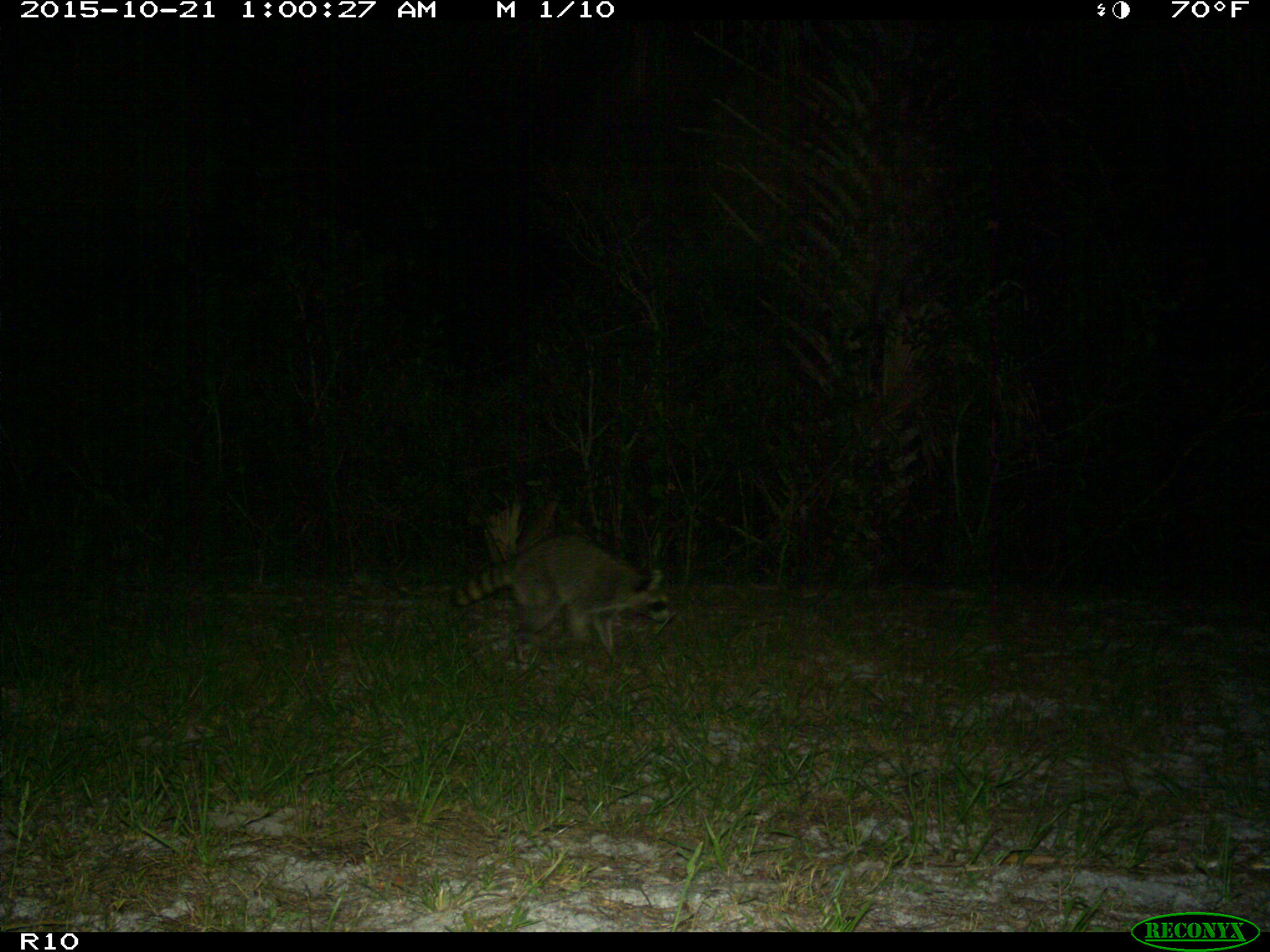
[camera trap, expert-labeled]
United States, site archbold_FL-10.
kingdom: Animalia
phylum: Chordata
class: Mammalia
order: Carnivora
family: Procyonidae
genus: Procyon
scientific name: Procyon lotor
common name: common raccoon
Procyon lotor (common raccoon).